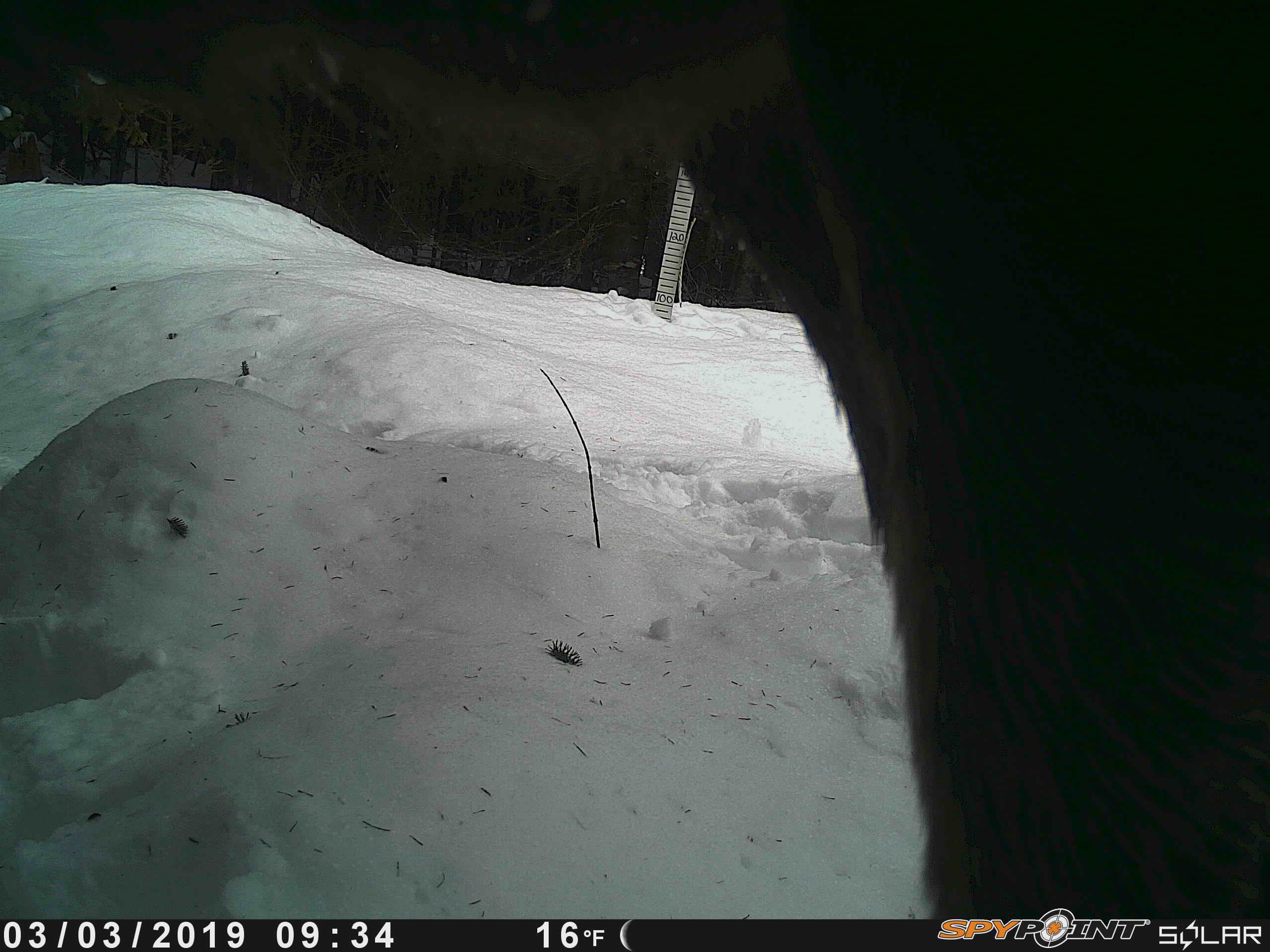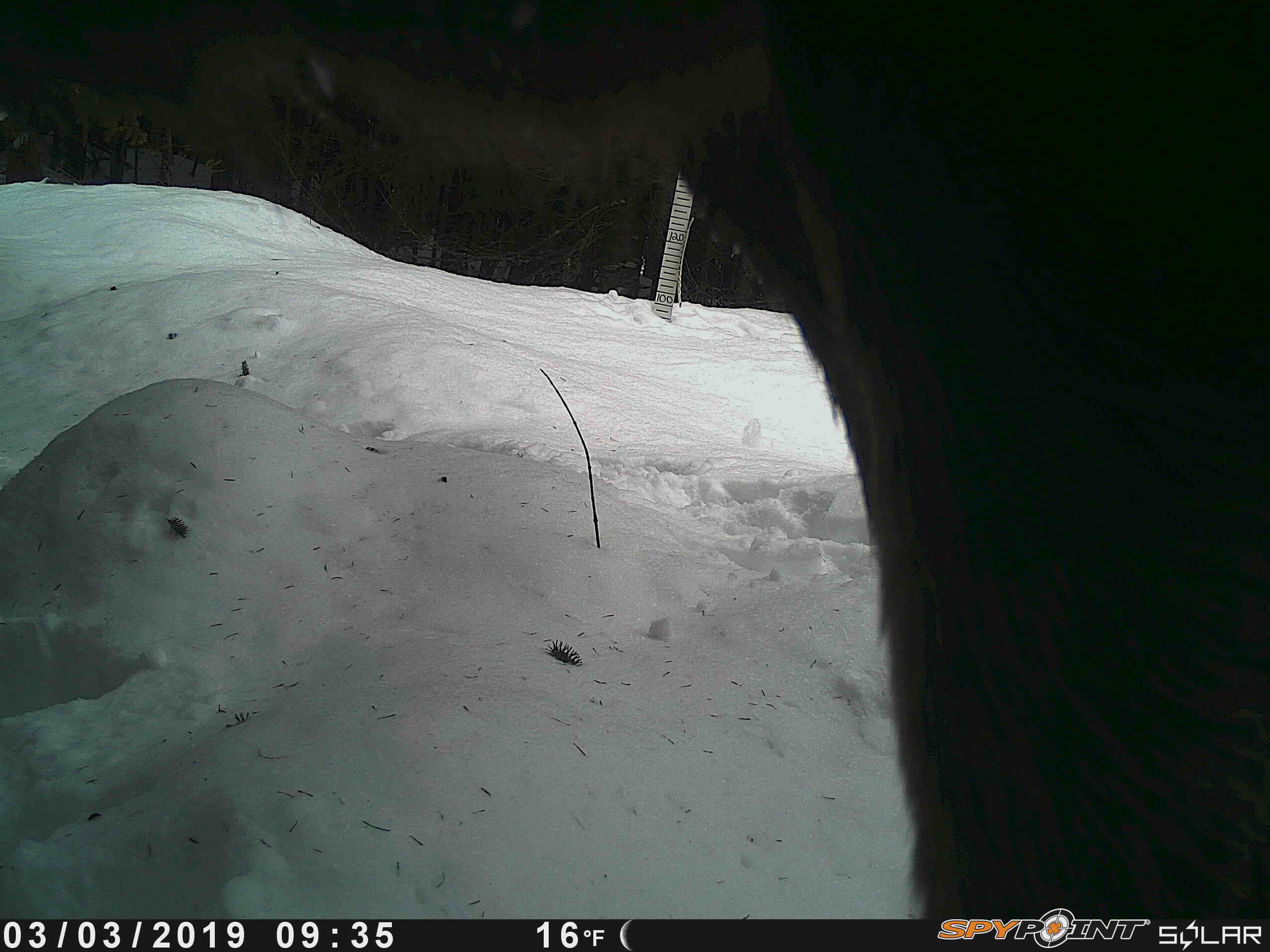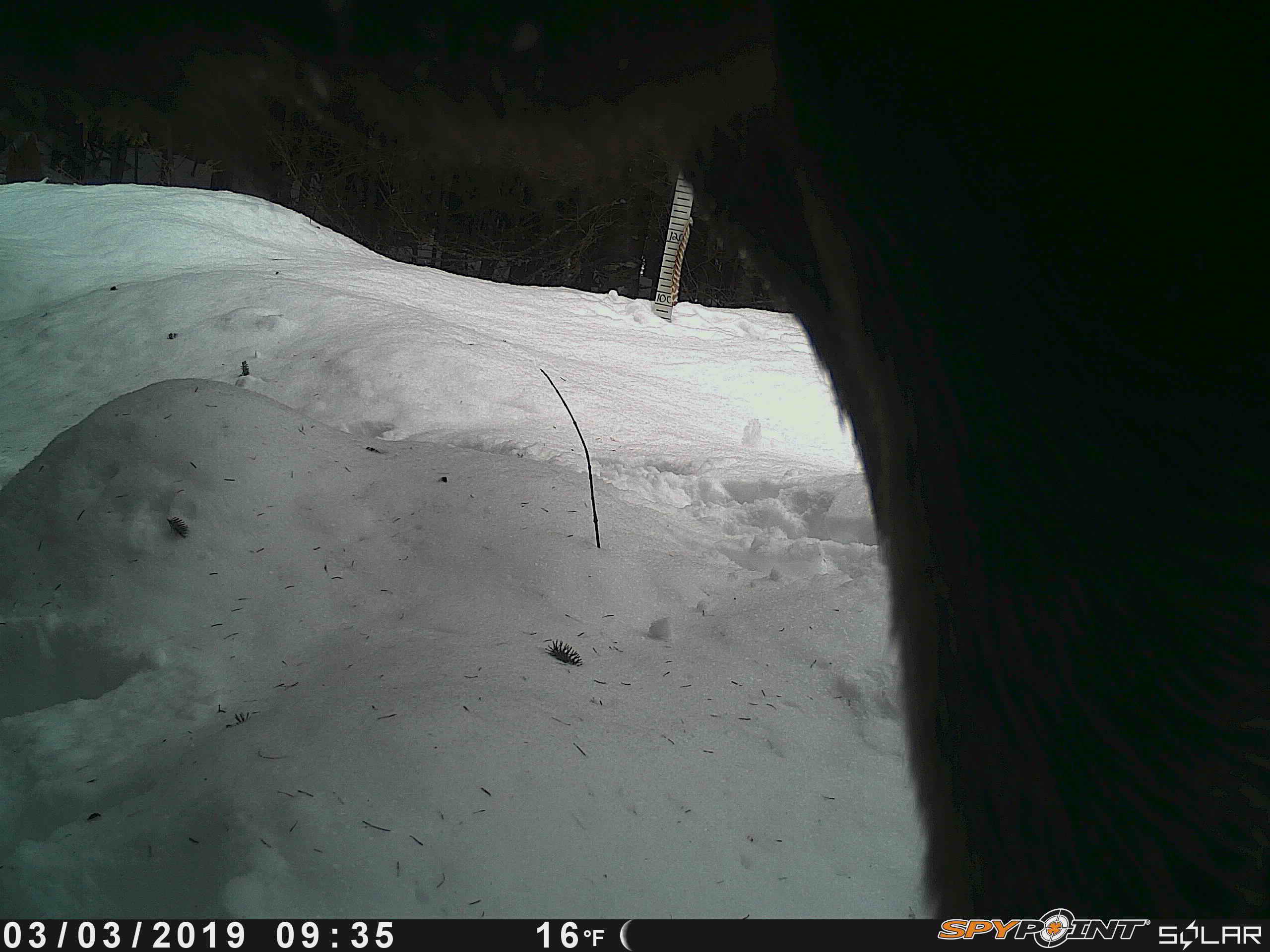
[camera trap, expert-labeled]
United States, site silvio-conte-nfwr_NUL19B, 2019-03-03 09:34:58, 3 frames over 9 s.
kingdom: Animalia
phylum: Chordata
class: Mammalia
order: Artiodactyla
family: Cervidae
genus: Alces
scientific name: Alces alces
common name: moose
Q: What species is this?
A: Moose (Alces alces).